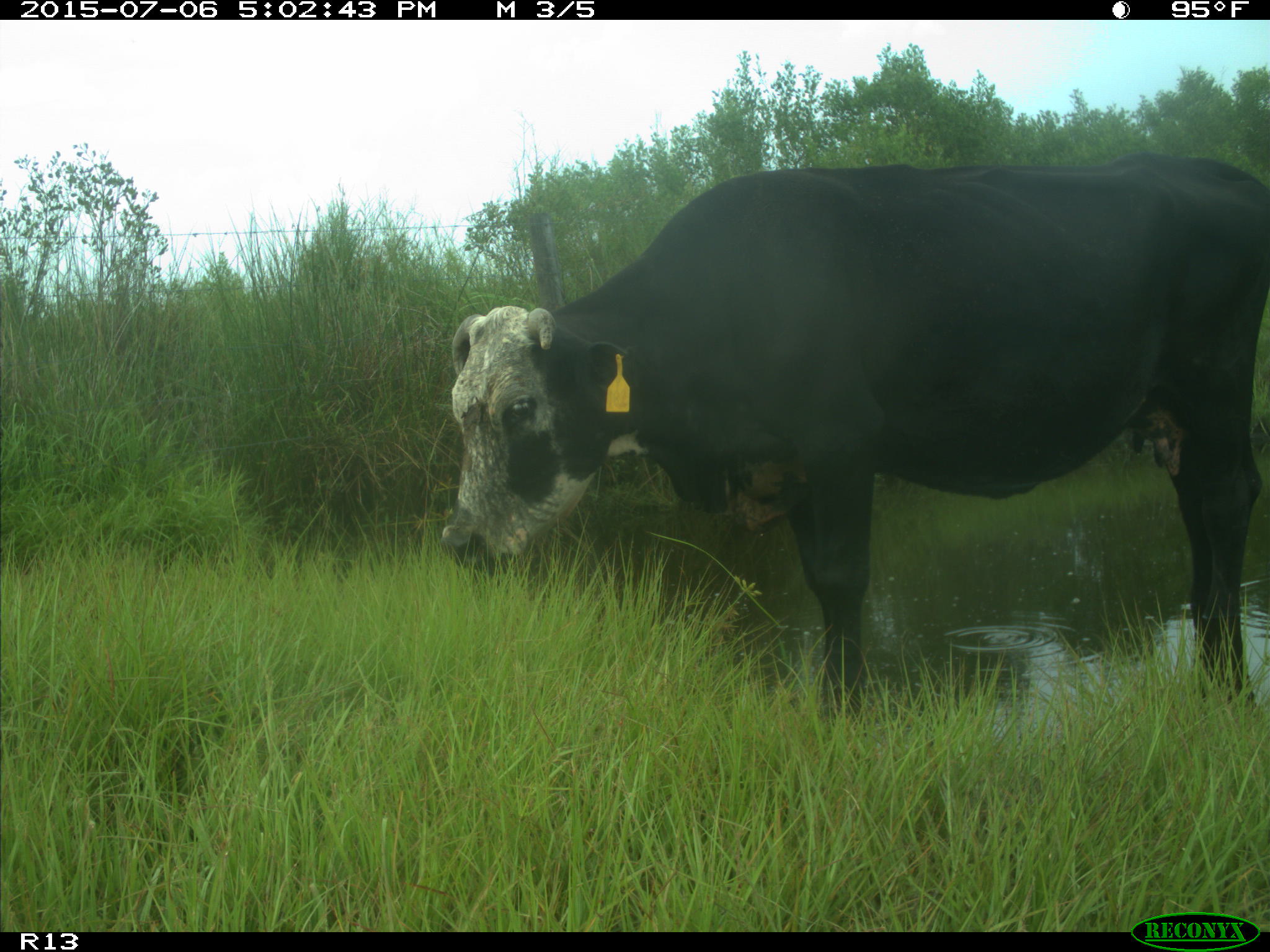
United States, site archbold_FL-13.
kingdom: Animalia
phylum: Chordata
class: Mammalia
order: Artiodactyla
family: Bovidae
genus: Bos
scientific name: Bos taurus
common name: domestic cow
Bos taurus (domestic cow).